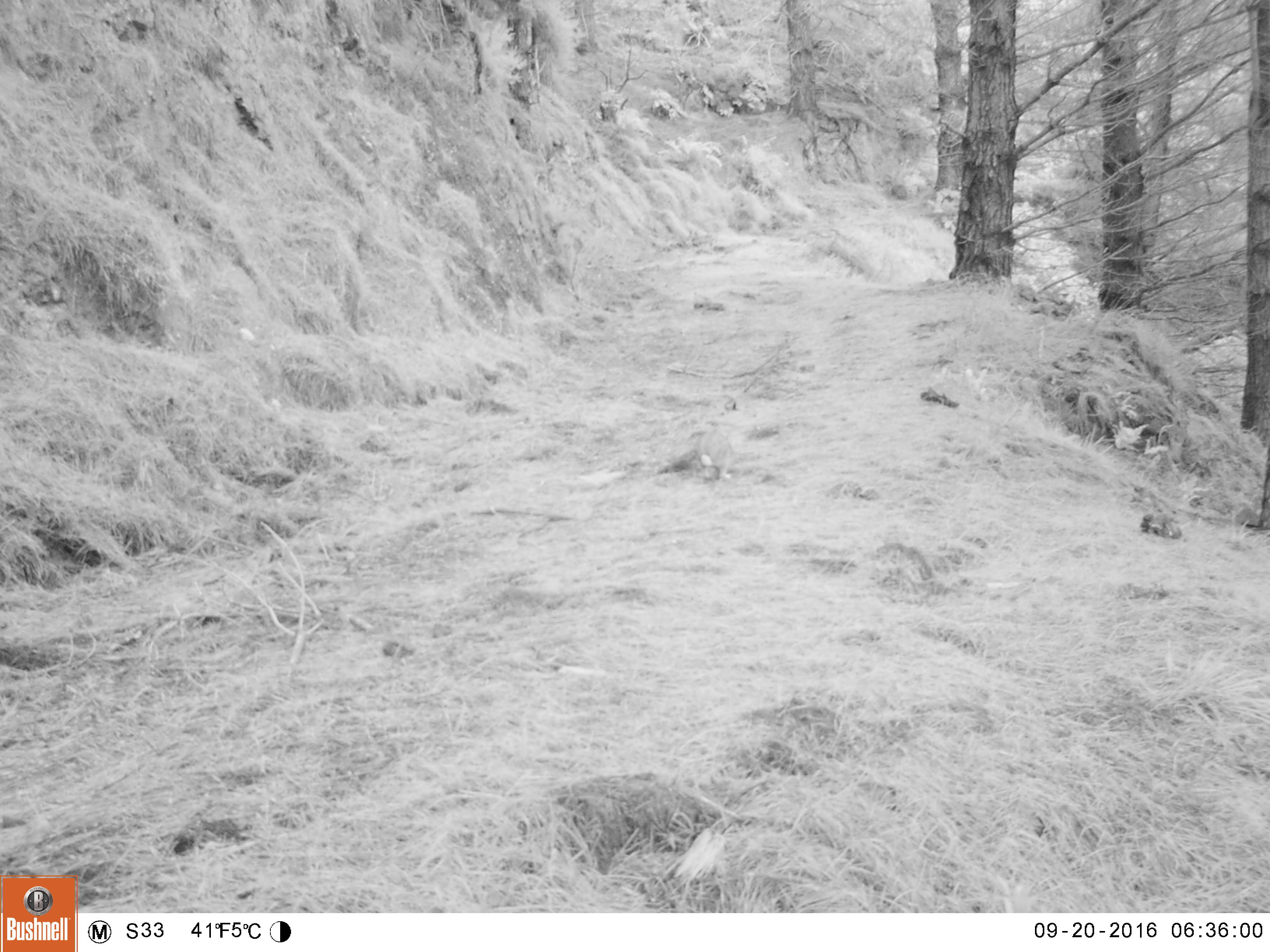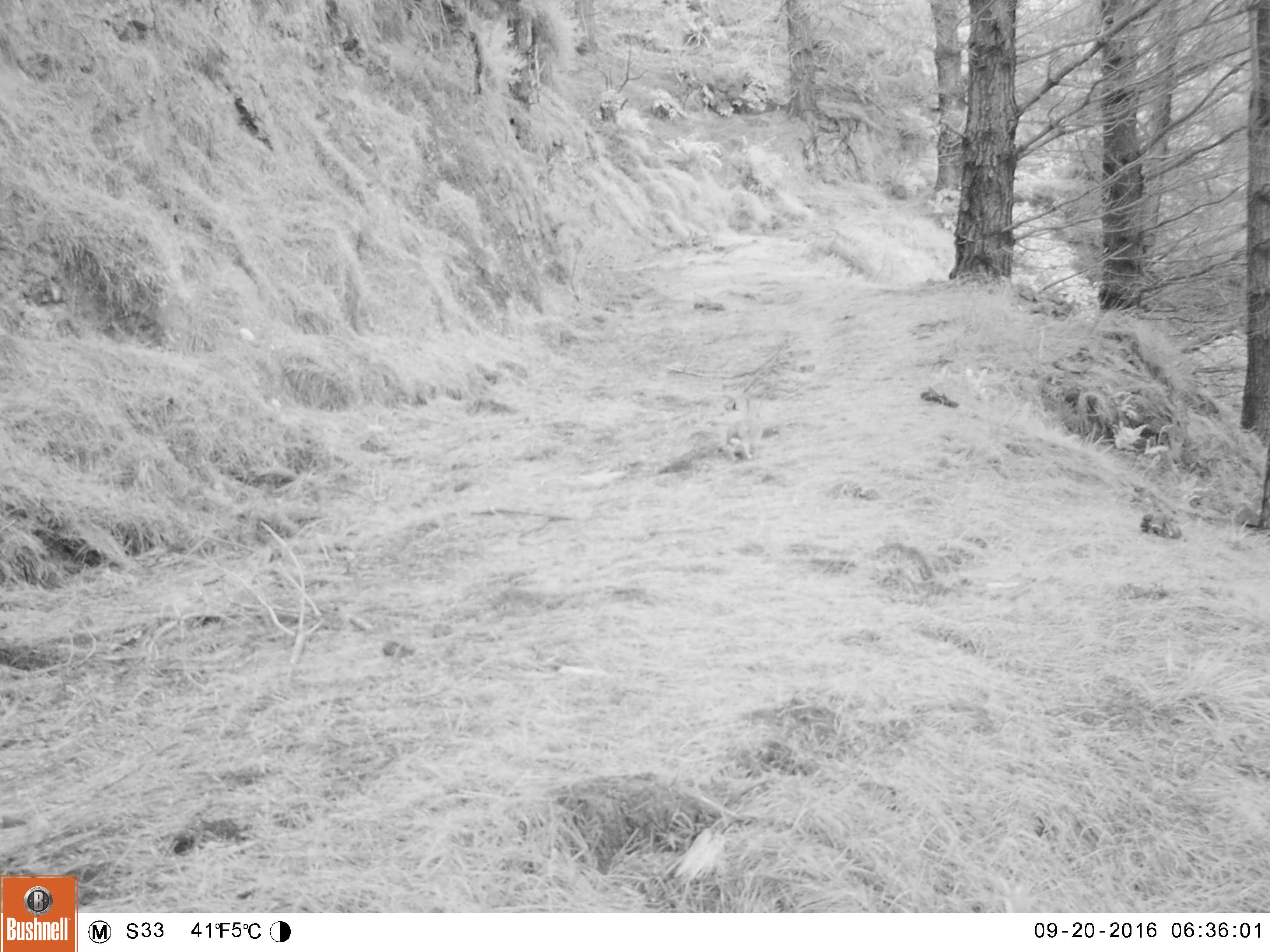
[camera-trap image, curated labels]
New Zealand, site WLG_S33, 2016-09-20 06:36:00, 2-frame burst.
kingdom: Animalia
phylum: Chordata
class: Mammalia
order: Lagomorpha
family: Leporidae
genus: Oryctolagus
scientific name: Oryctolagus cuniculus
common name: european rabbit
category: rabbit